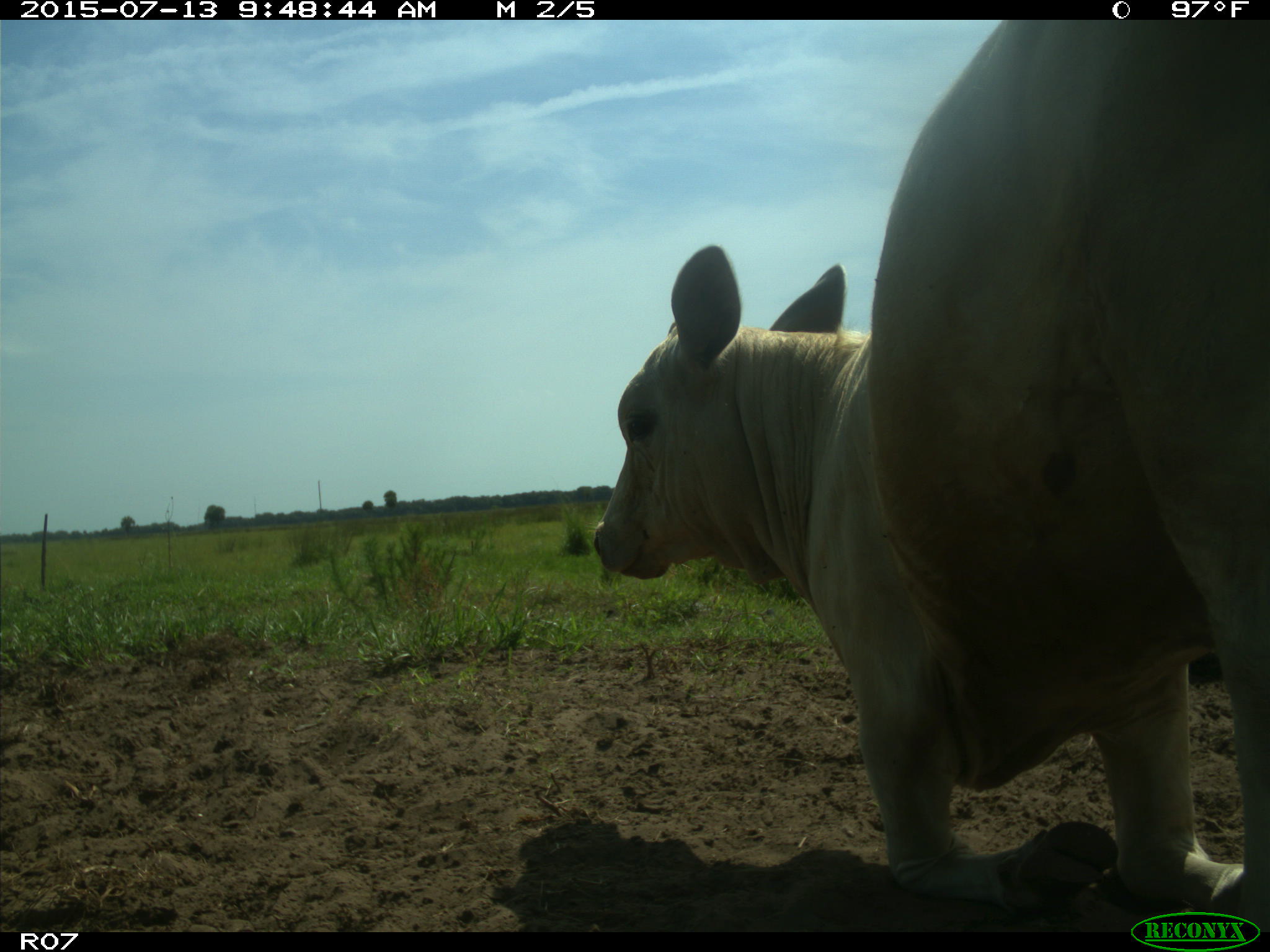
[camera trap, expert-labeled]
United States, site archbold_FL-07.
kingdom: Animalia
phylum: Chordata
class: Mammalia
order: Artiodactyla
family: Bovidae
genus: Bos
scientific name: Bos taurus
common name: domestic cow